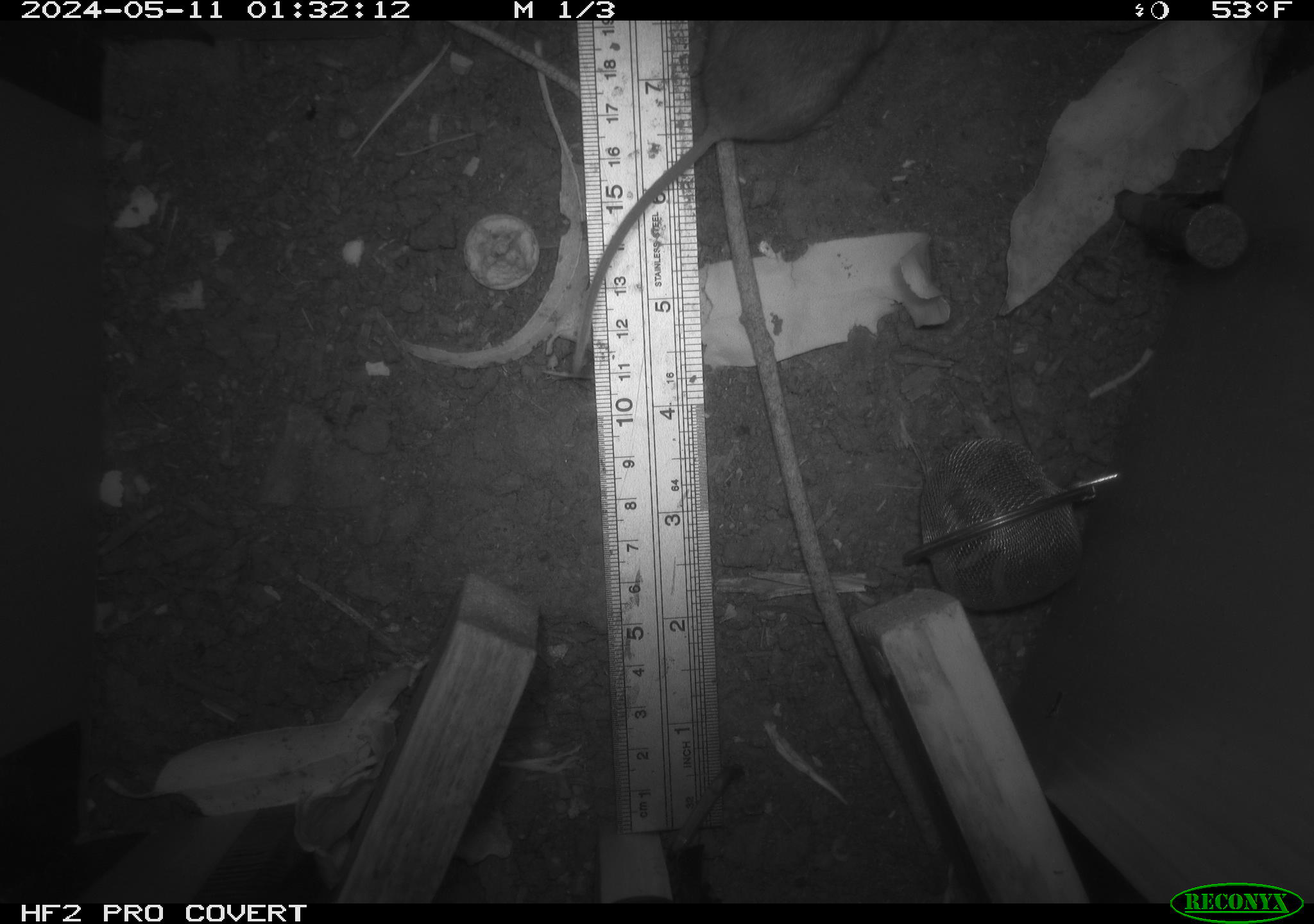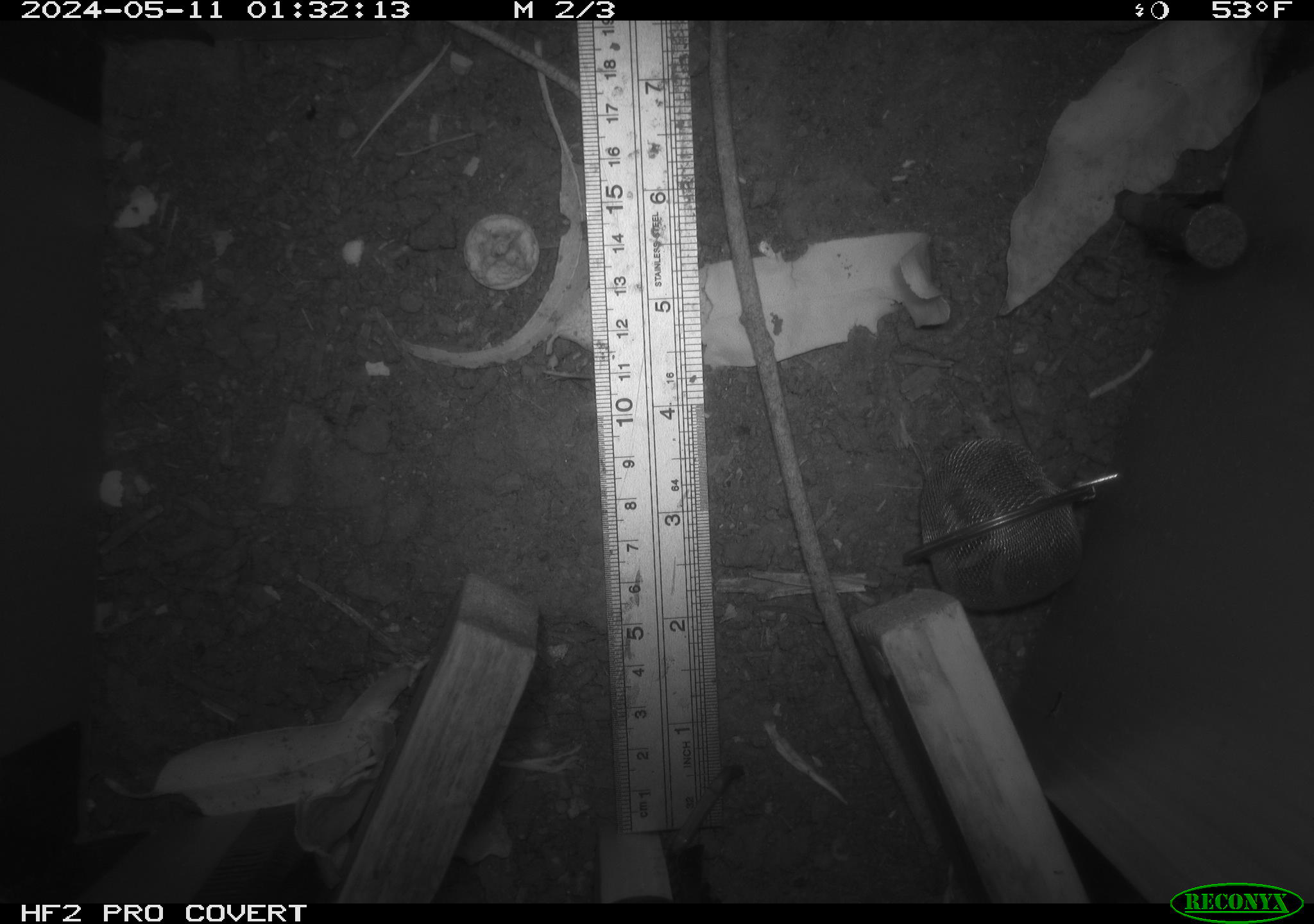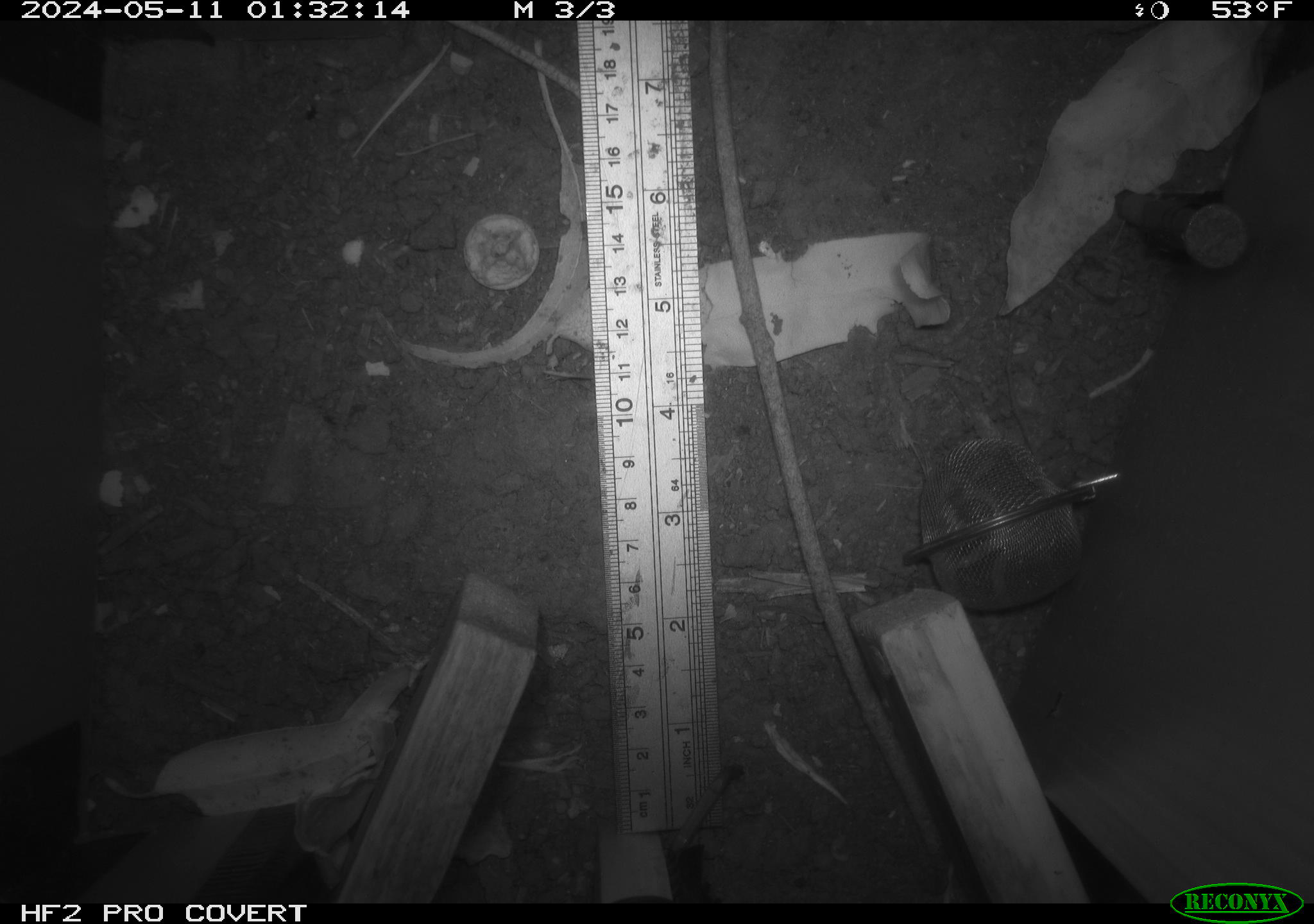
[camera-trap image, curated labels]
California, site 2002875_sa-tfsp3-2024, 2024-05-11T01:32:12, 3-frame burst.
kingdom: Animalia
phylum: Chordata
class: Mammalia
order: Rodentia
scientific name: Rodentia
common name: mouse species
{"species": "mouse species (Rodentia)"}